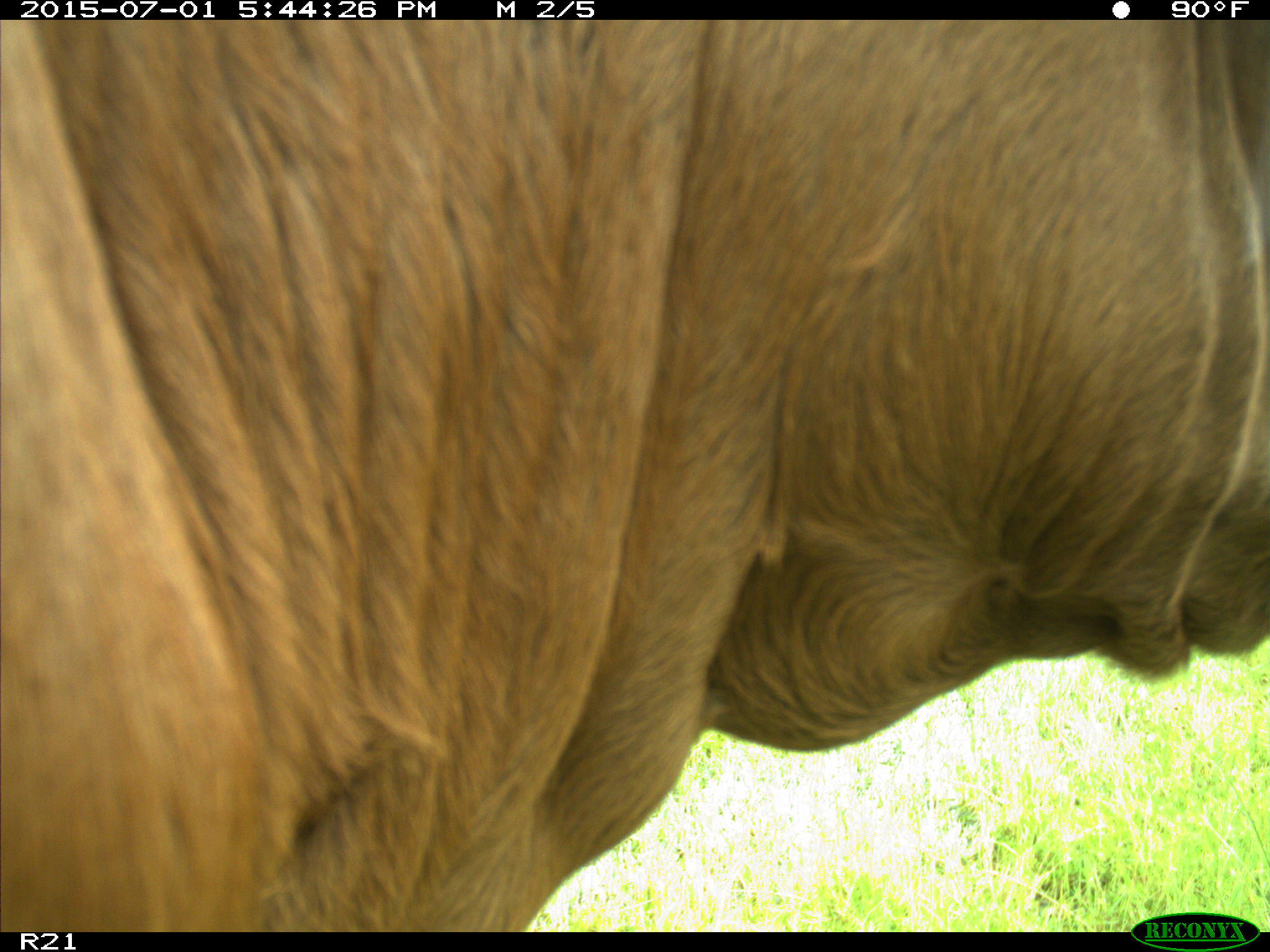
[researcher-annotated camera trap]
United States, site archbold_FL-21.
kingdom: Animalia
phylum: Chordata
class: Mammalia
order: Artiodactyla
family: Bovidae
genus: Bos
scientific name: Bos taurus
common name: domestic cow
Bos taurus (domestic cow).